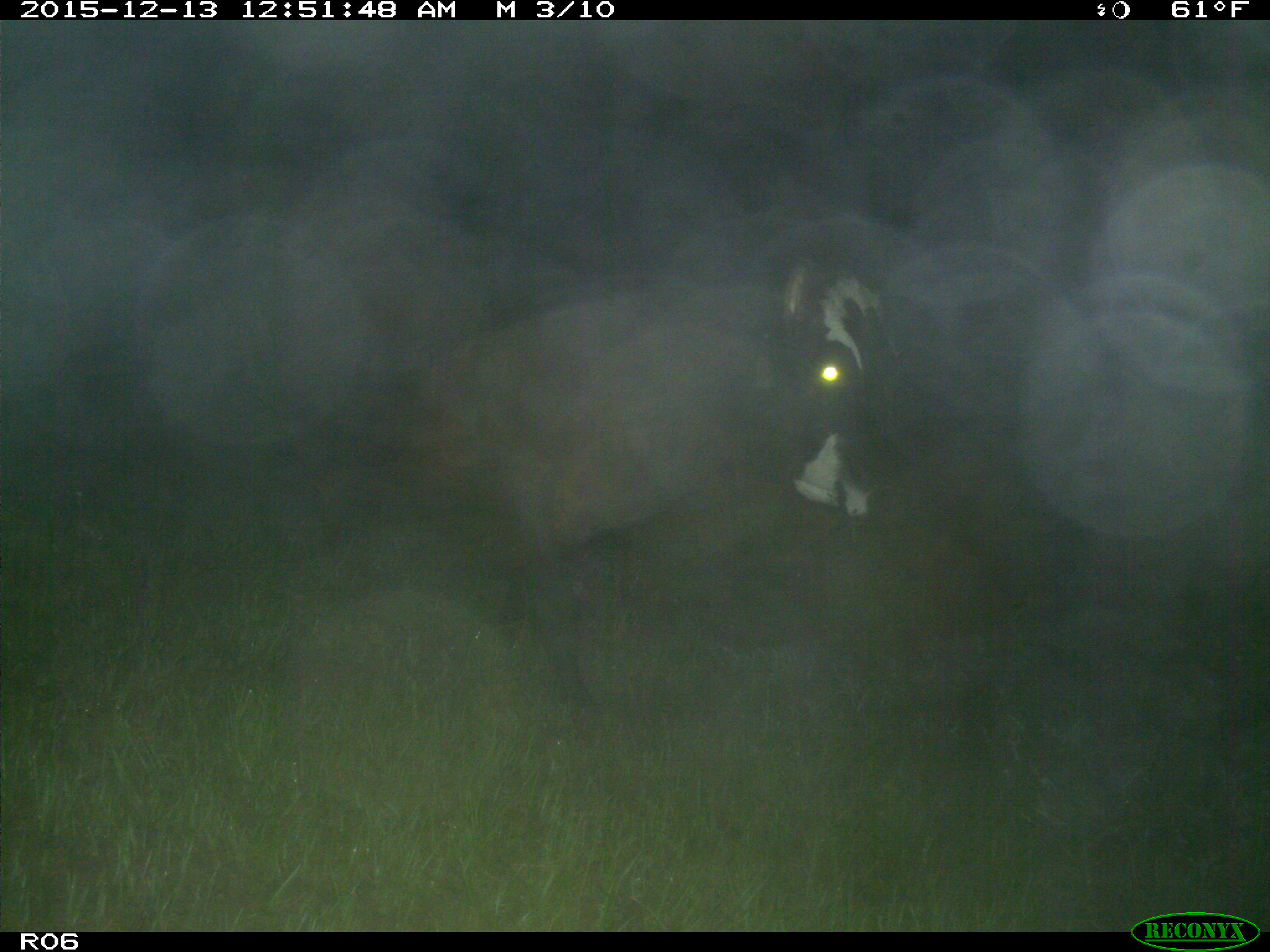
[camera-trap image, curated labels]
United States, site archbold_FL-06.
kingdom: Animalia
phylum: Chordata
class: Mammalia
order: Artiodactyla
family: Bovidae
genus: Bos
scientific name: Bos taurus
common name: domestic cow